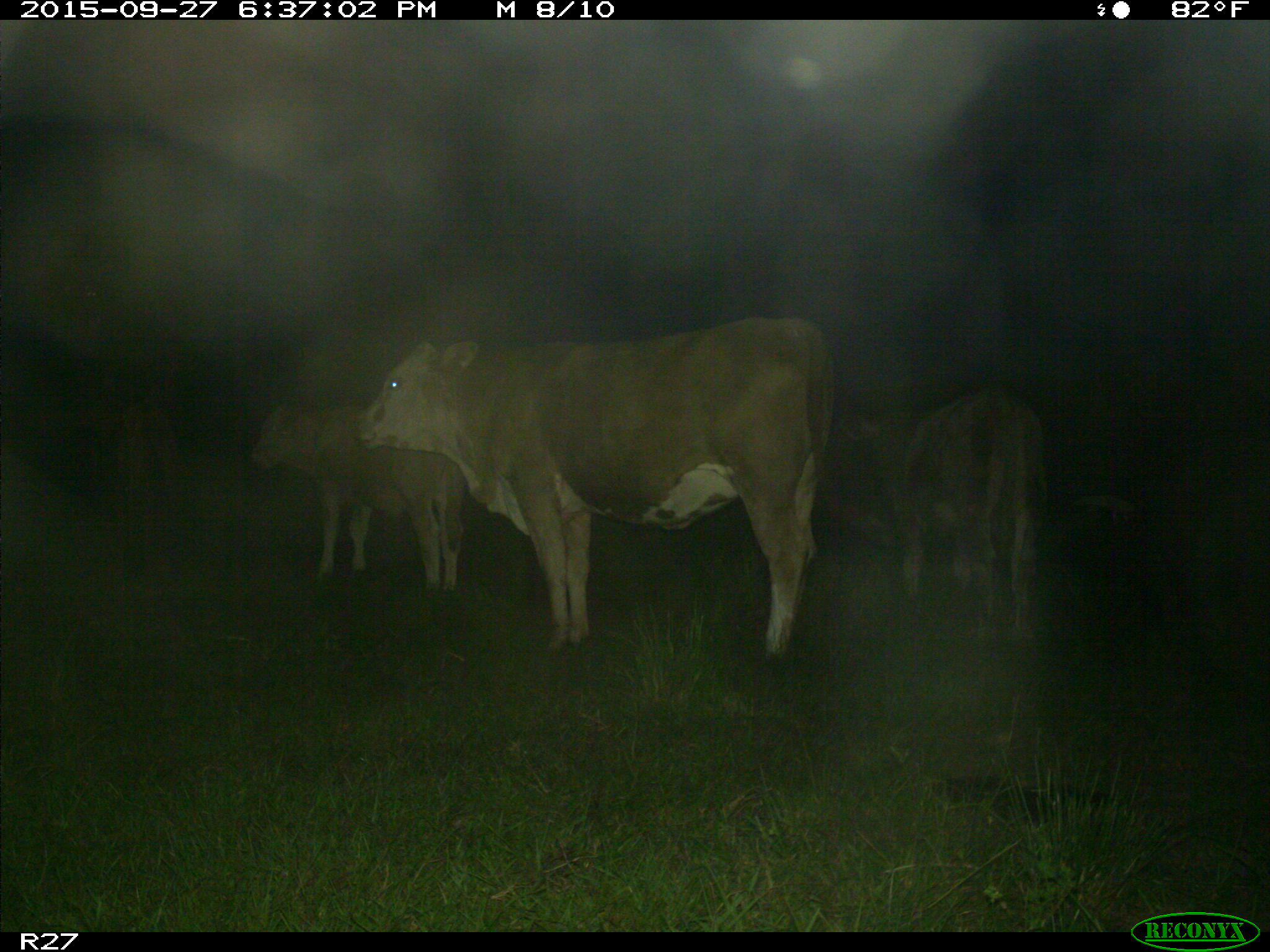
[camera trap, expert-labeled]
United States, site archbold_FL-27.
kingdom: Animalia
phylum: Chordata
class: Mammalia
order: Artiodactyla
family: Bovidae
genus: Bos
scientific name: Bos taurus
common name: domestic cow